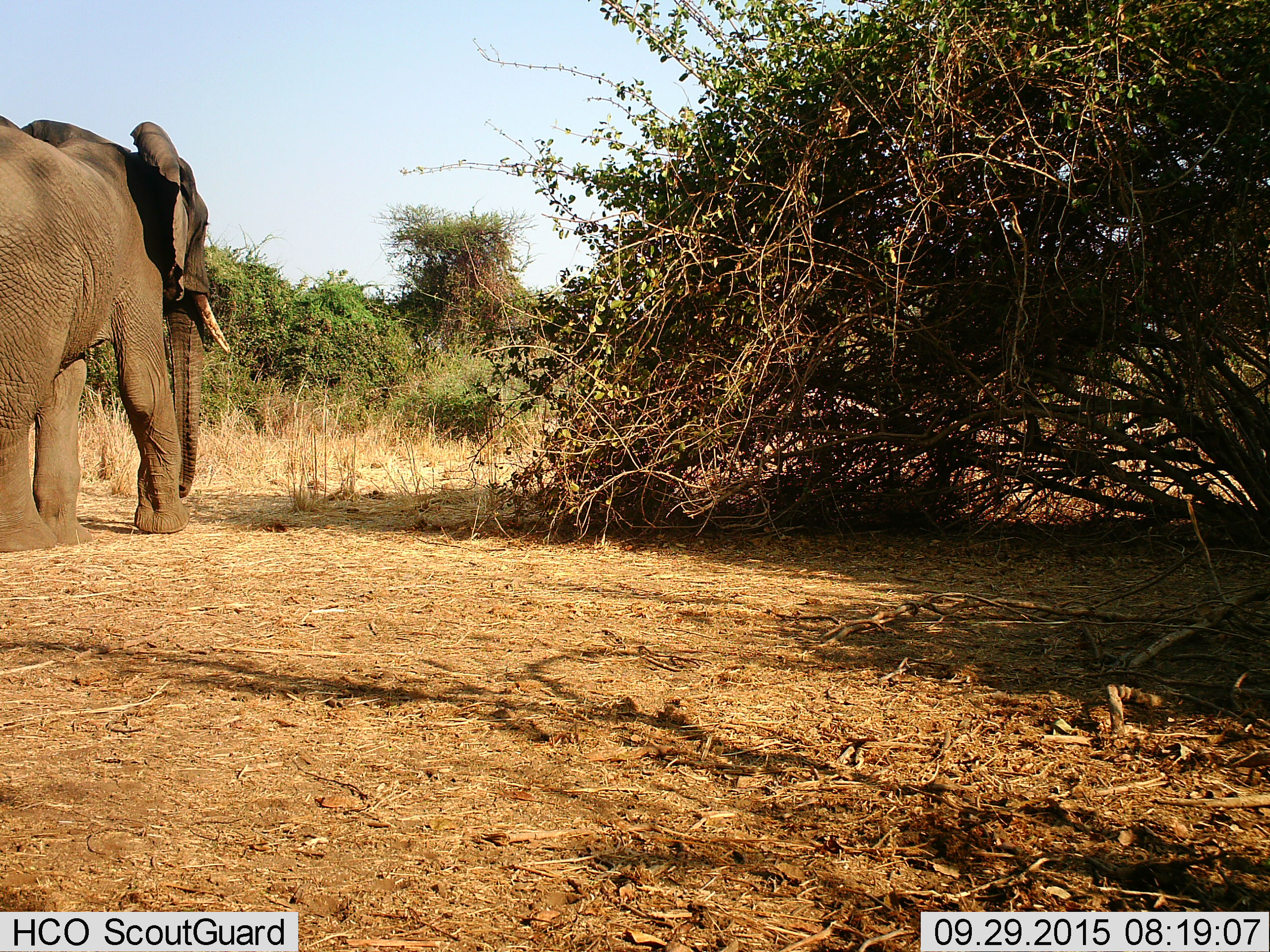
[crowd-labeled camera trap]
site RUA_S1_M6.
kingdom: Animalia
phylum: Chordata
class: Mammalia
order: Proboscidea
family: Elephantidae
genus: Loxodonta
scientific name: Loxodonta africana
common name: african bush elephant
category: elephant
Elephant (african bush elephant) (Loxodonta africana), count 1. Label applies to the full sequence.